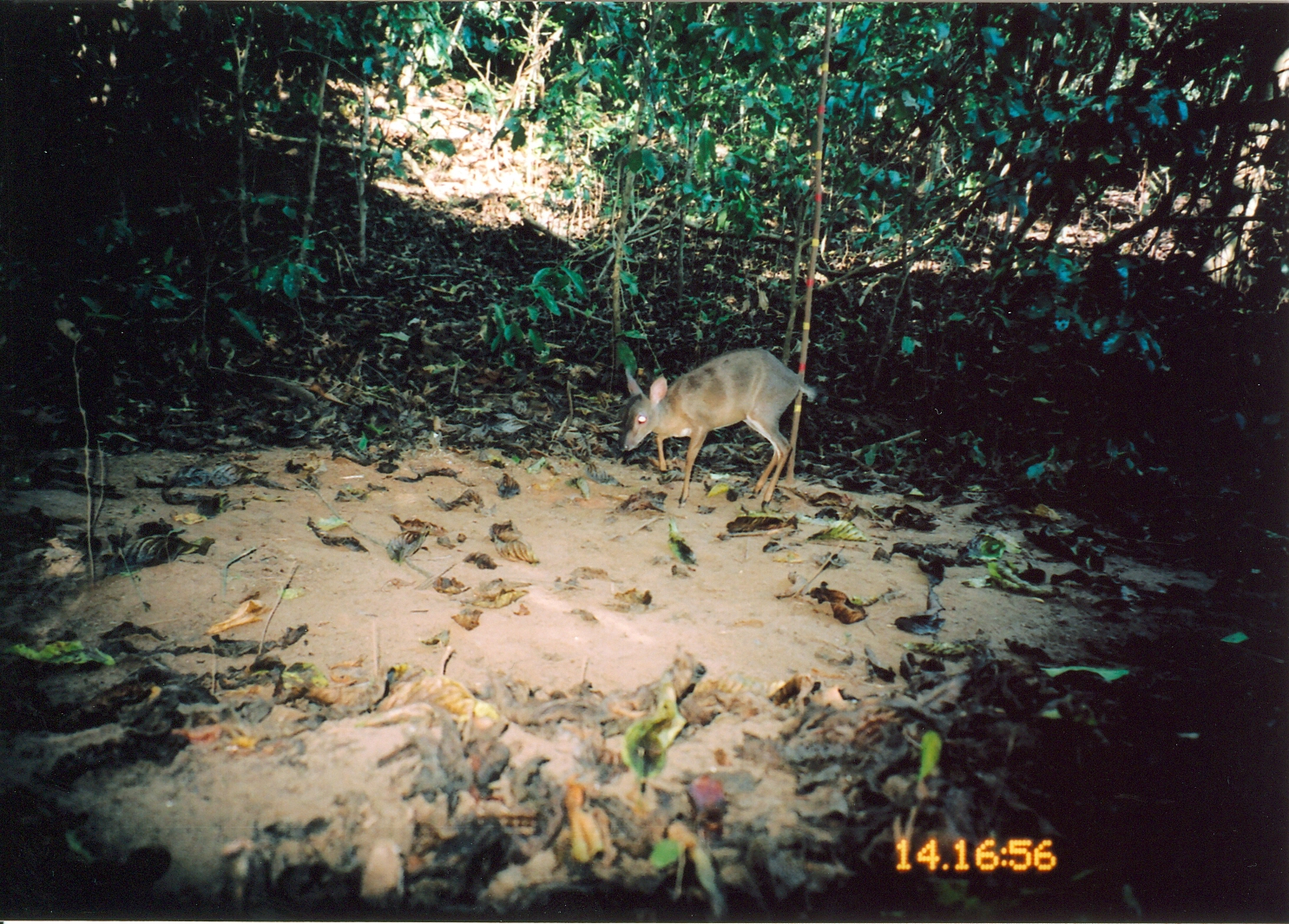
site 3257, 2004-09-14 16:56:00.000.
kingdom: Animalia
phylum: Chordata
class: Mammalia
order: Artiodactyla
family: Bovidae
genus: Nesotragus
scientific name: Nesotragus moschatus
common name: suni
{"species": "Nesotragus moschatus (suni)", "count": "1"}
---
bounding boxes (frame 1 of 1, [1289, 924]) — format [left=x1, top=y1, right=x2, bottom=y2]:
nesotragus moschatus: [left=617, top=346, right=818, bottom=512]